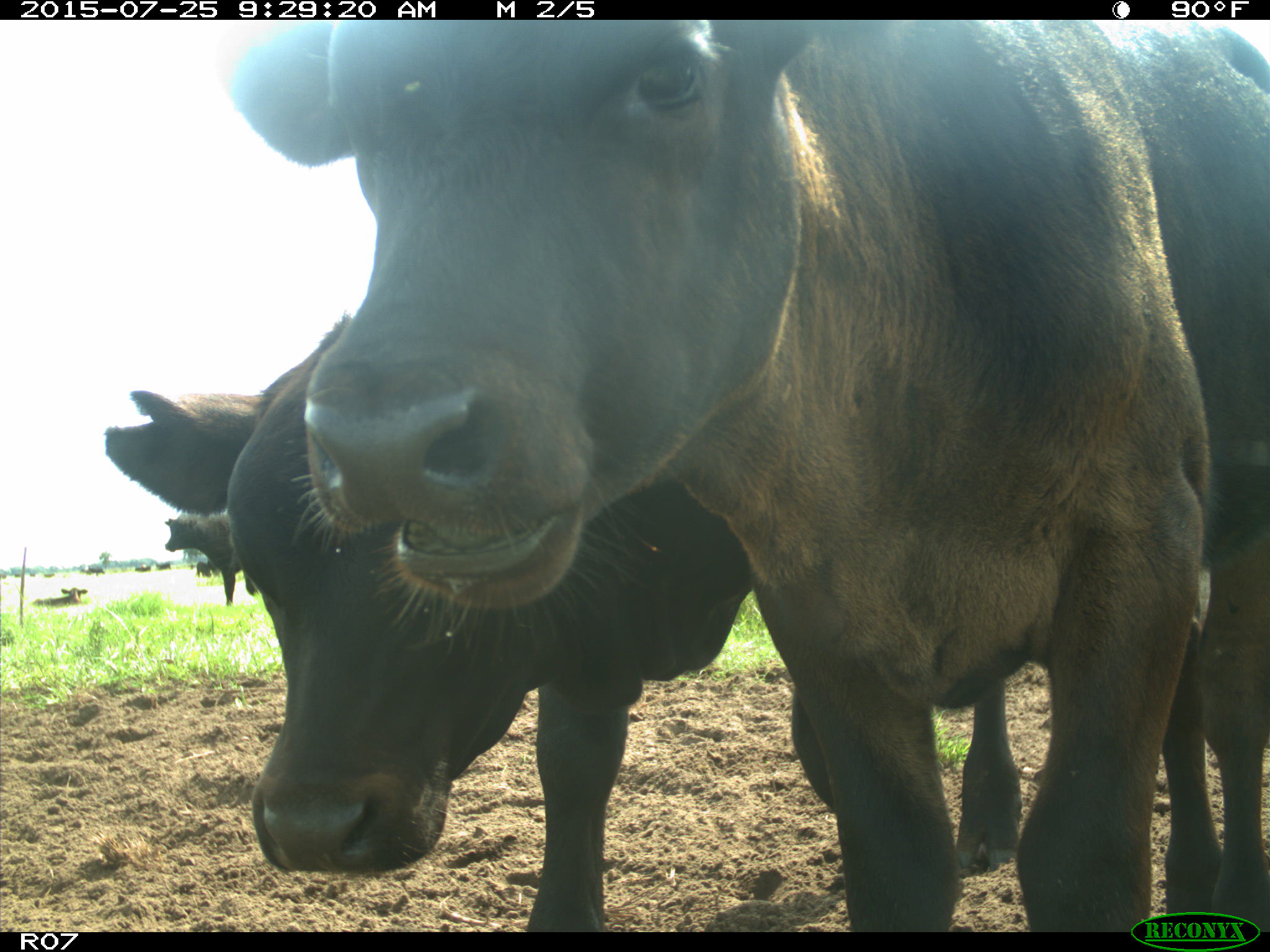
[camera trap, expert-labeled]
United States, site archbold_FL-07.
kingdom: Animalia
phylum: Chordata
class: Mammalia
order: Artiodactyla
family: Bovidae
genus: Bos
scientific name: Bos taurus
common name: domestic cow